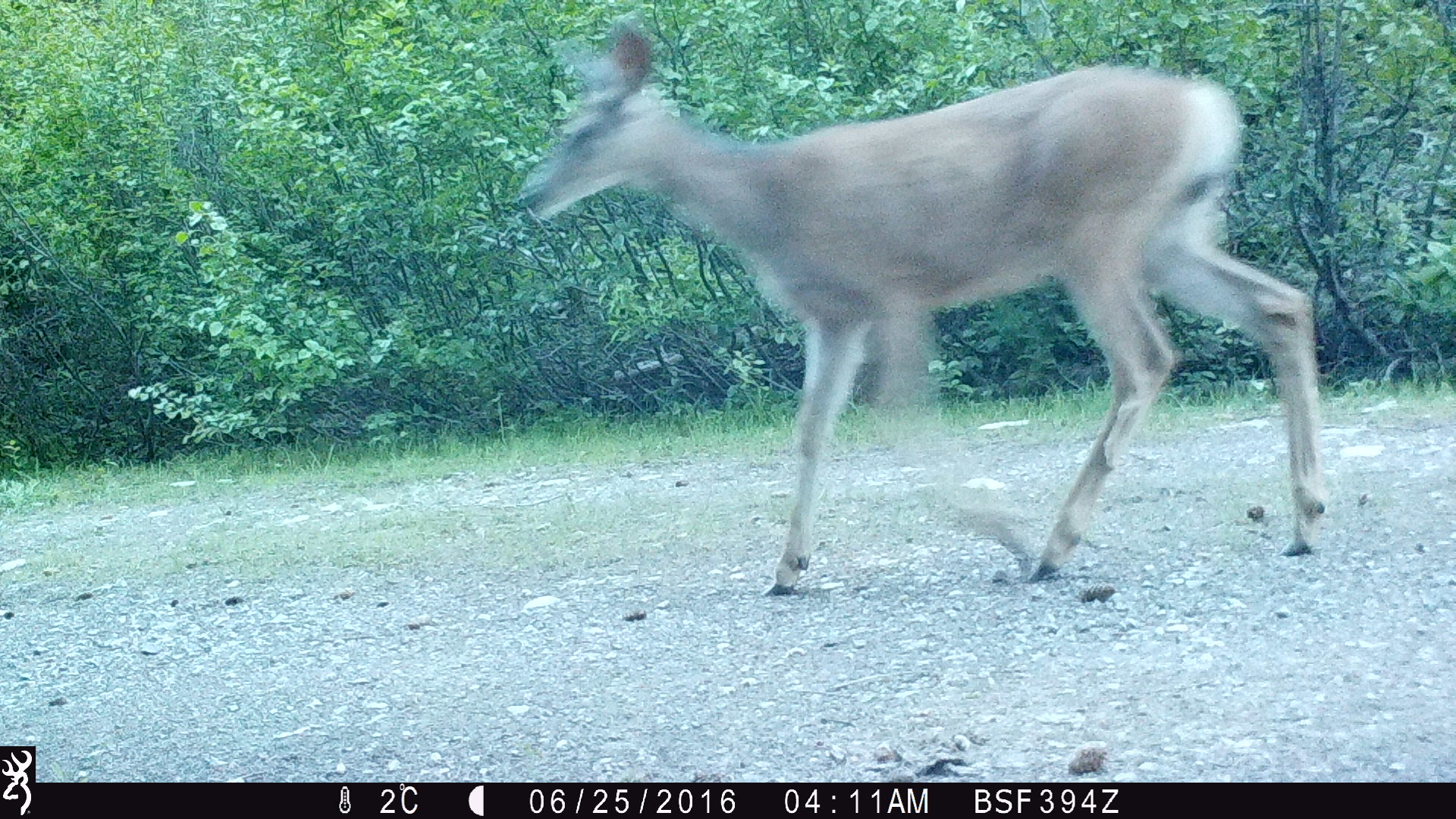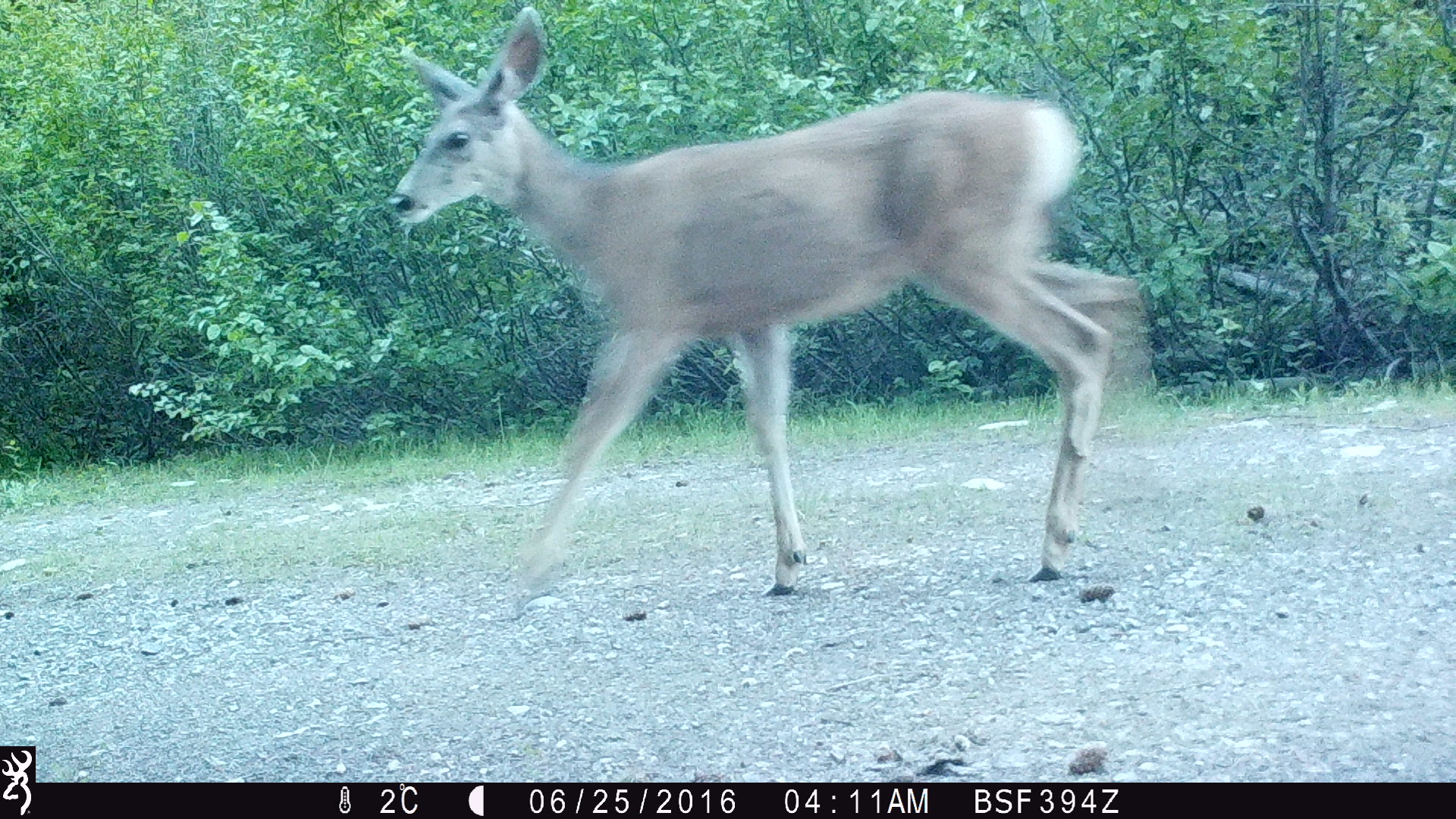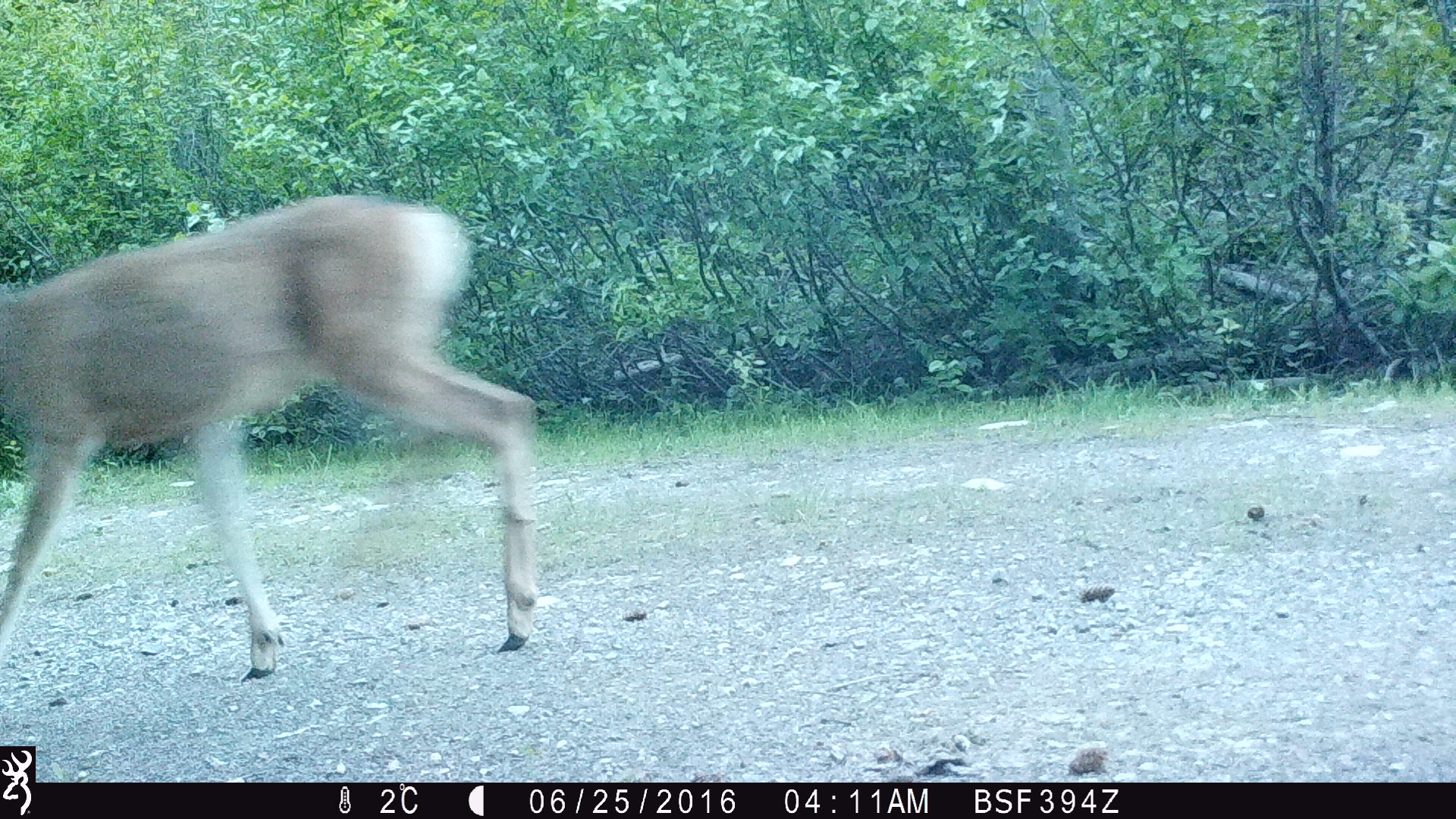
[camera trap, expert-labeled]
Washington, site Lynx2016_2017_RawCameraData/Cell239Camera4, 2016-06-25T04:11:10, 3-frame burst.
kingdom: Animalia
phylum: Chordata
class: Mammalia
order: Artiodactyla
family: Cervidae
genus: Odocoileus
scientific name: Odocoileus hemionus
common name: mule deer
Odocoileus hemionus (mule deer). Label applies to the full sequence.